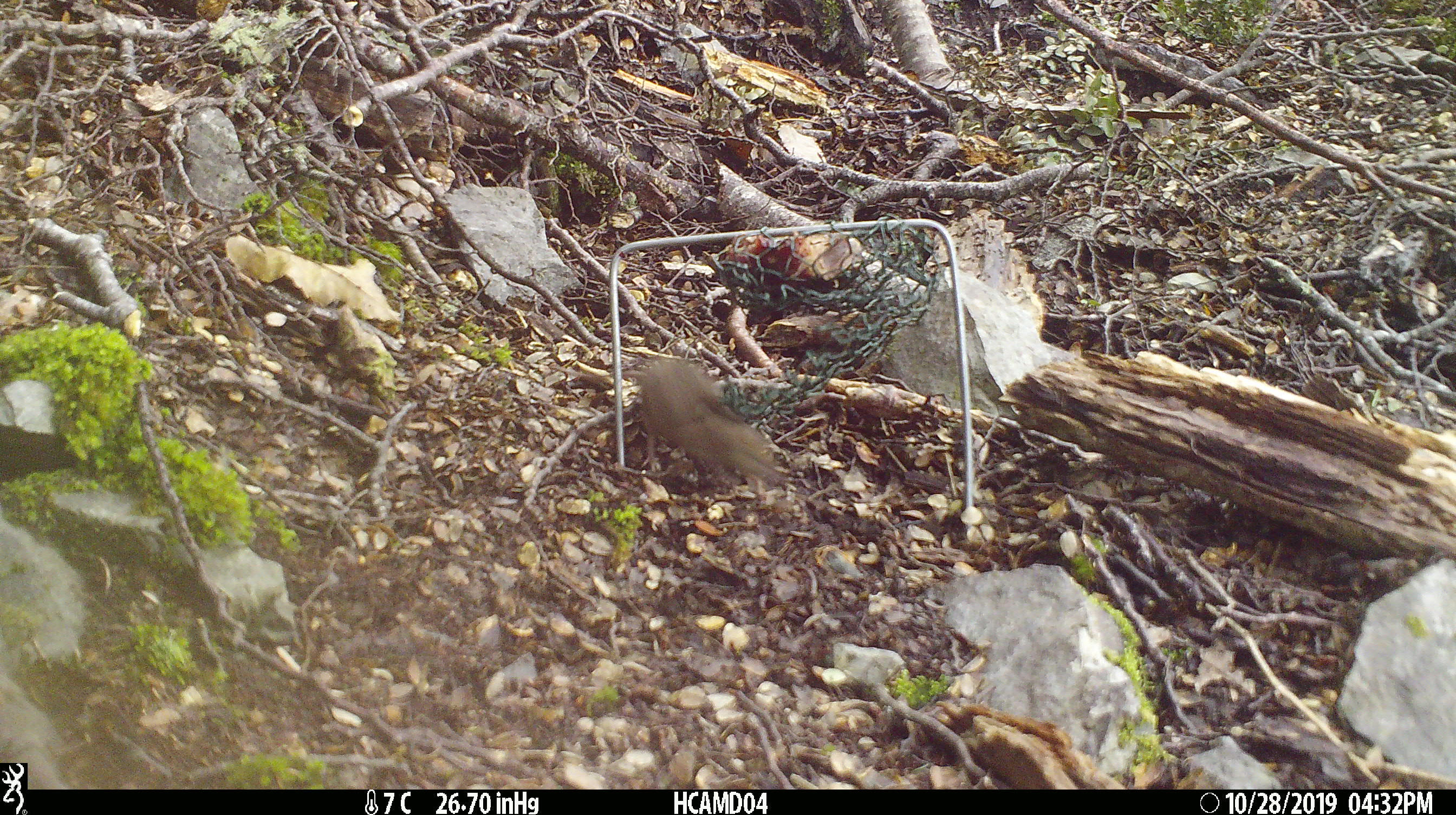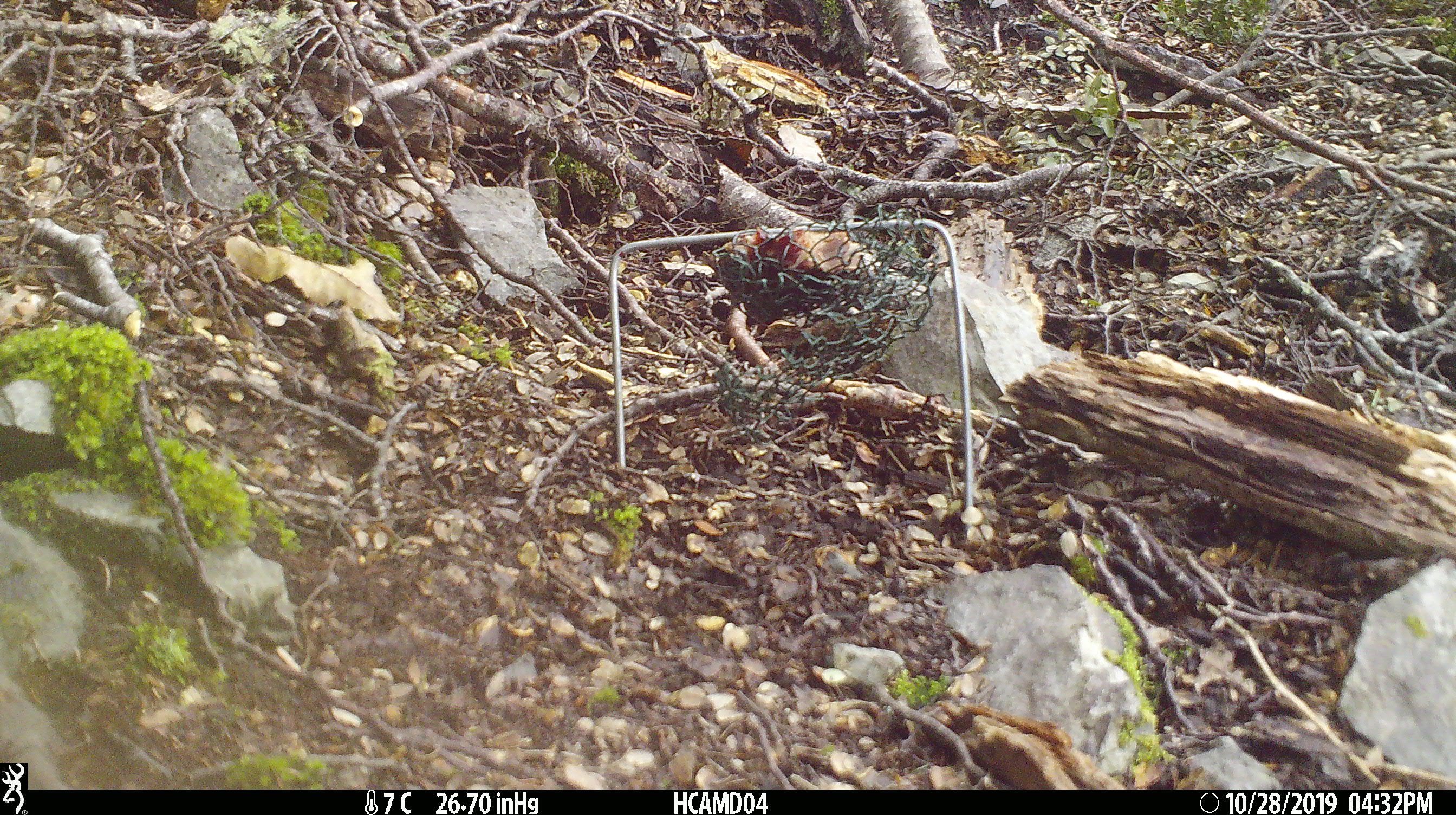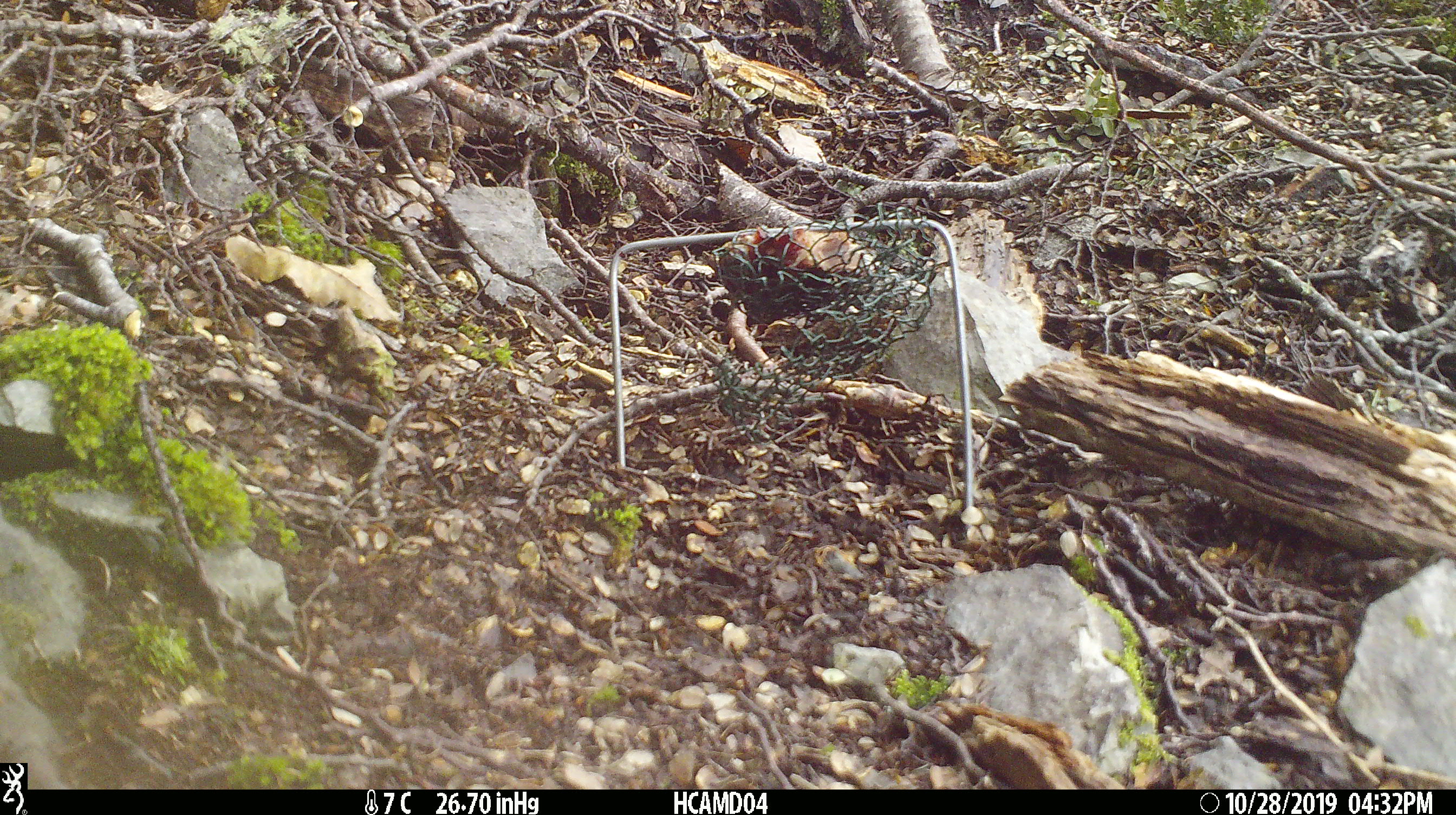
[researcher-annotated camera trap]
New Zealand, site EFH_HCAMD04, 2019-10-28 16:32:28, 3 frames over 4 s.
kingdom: Animalia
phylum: Chordata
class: Mammalia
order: Rodentia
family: Muridae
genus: Mus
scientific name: Mus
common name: mouse